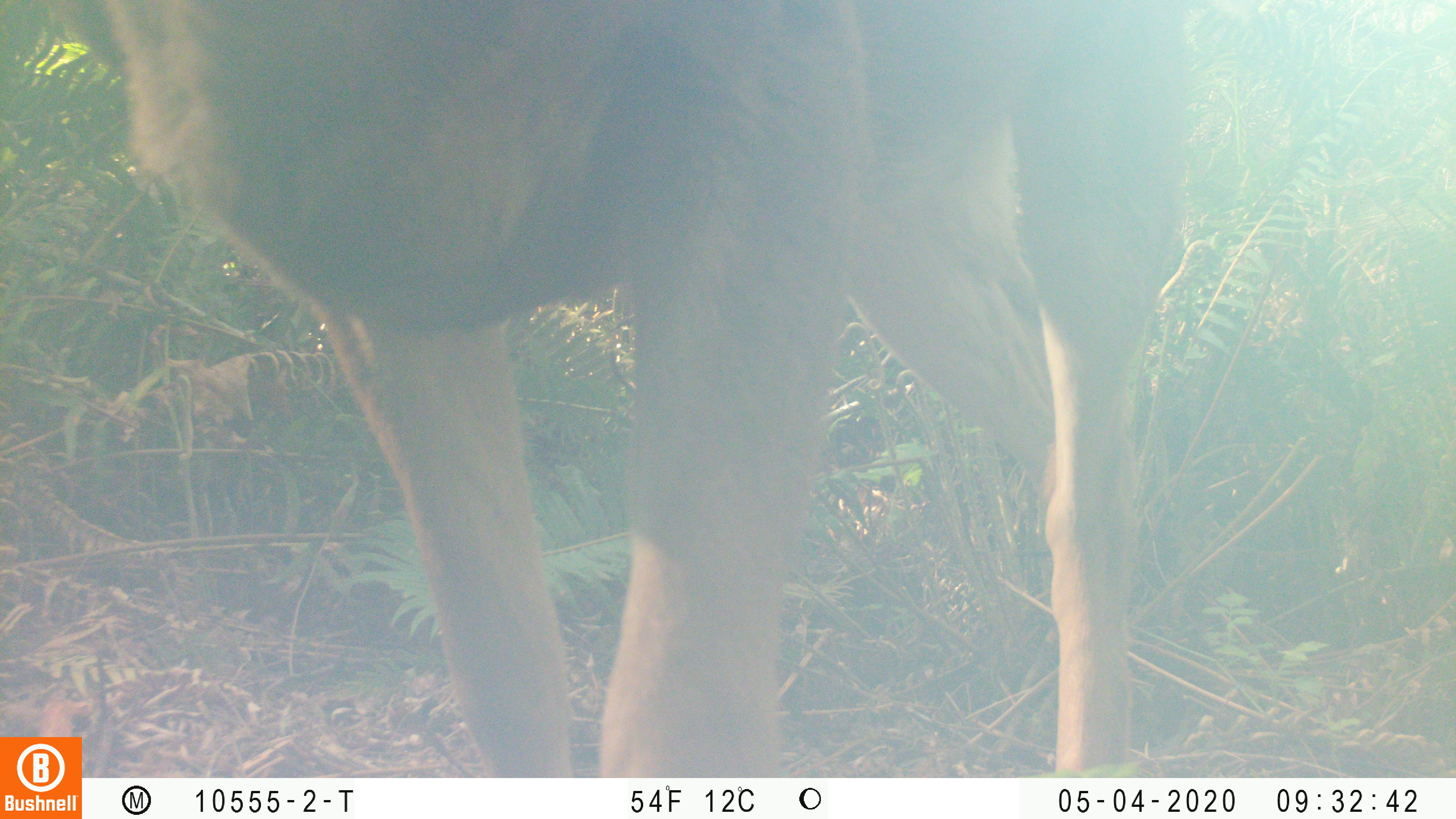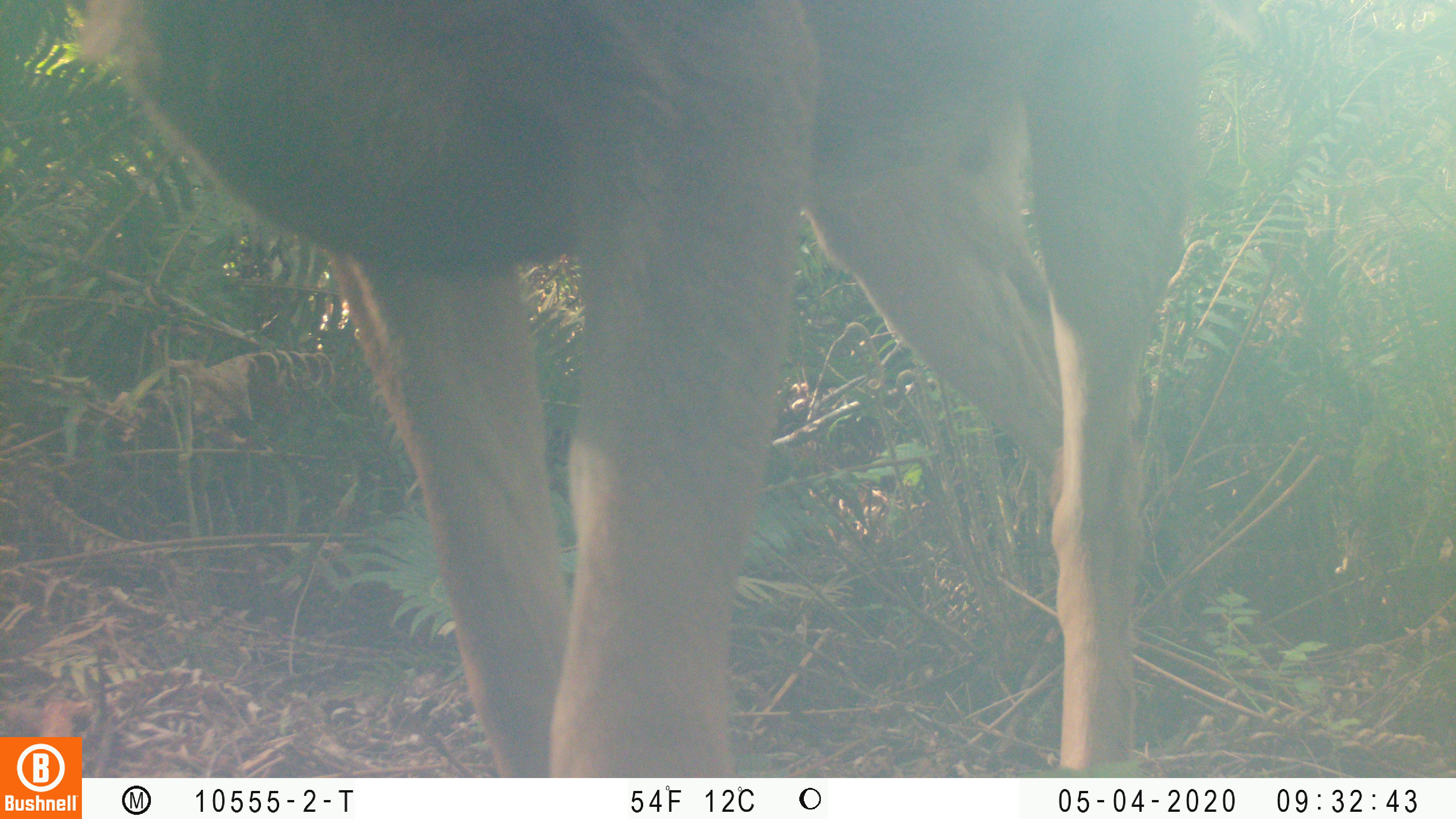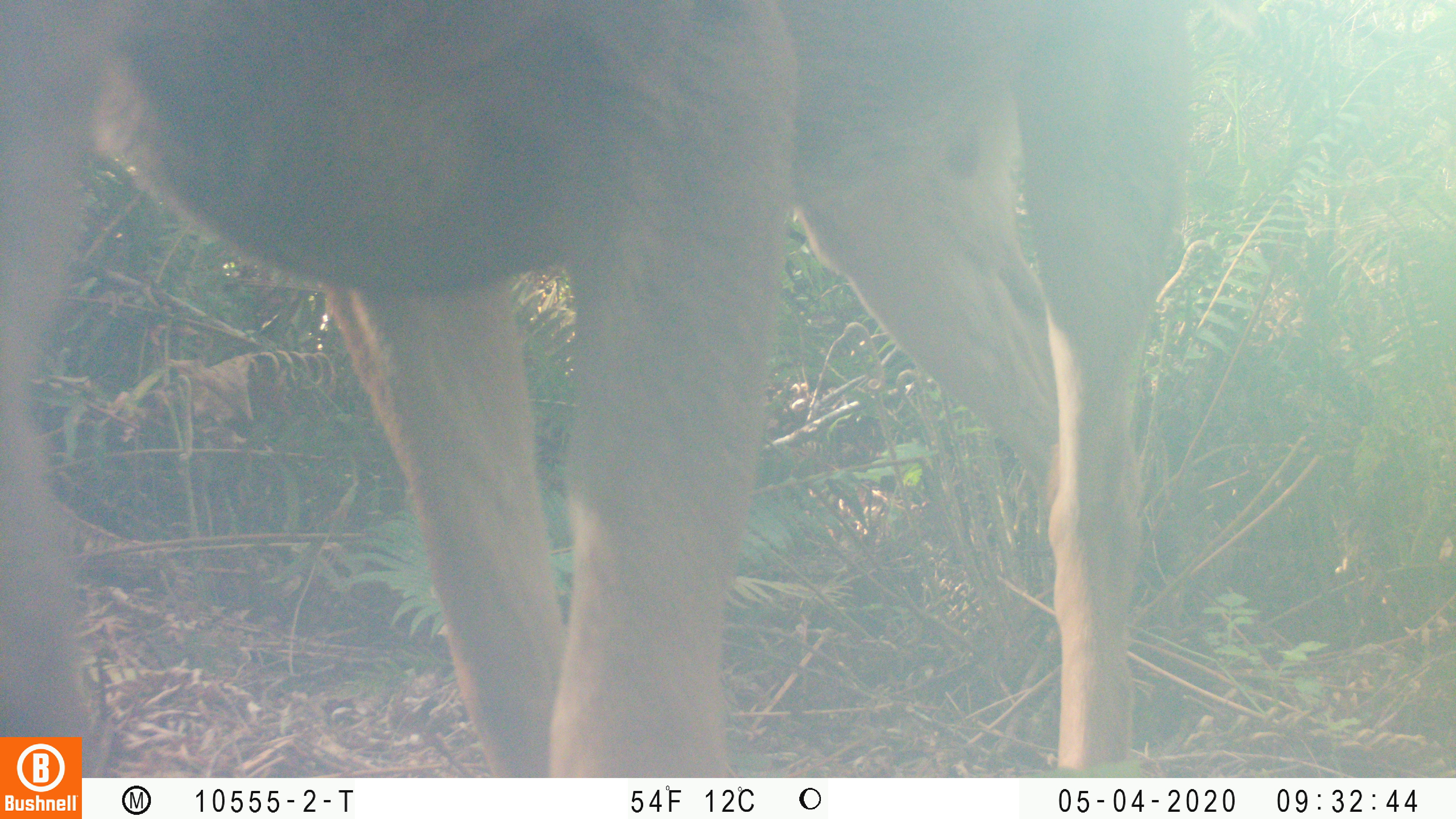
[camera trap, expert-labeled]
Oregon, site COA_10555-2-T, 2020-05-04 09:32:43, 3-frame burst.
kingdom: Animalia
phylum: Chordata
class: Mammalia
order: Artiodactyla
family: Cervidae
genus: Odocoileus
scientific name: Odocoileus hemionus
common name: black-tailed deer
Black-tailed deer (Odocoileus hemionus).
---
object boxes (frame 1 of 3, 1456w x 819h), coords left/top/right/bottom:
black-tailed deer: 107/0/1178/765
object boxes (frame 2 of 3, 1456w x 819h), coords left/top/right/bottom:
black-tailed deer: 74/4/1199/725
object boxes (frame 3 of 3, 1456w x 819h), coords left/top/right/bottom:
black-tailed deer: 0/10/1197/732